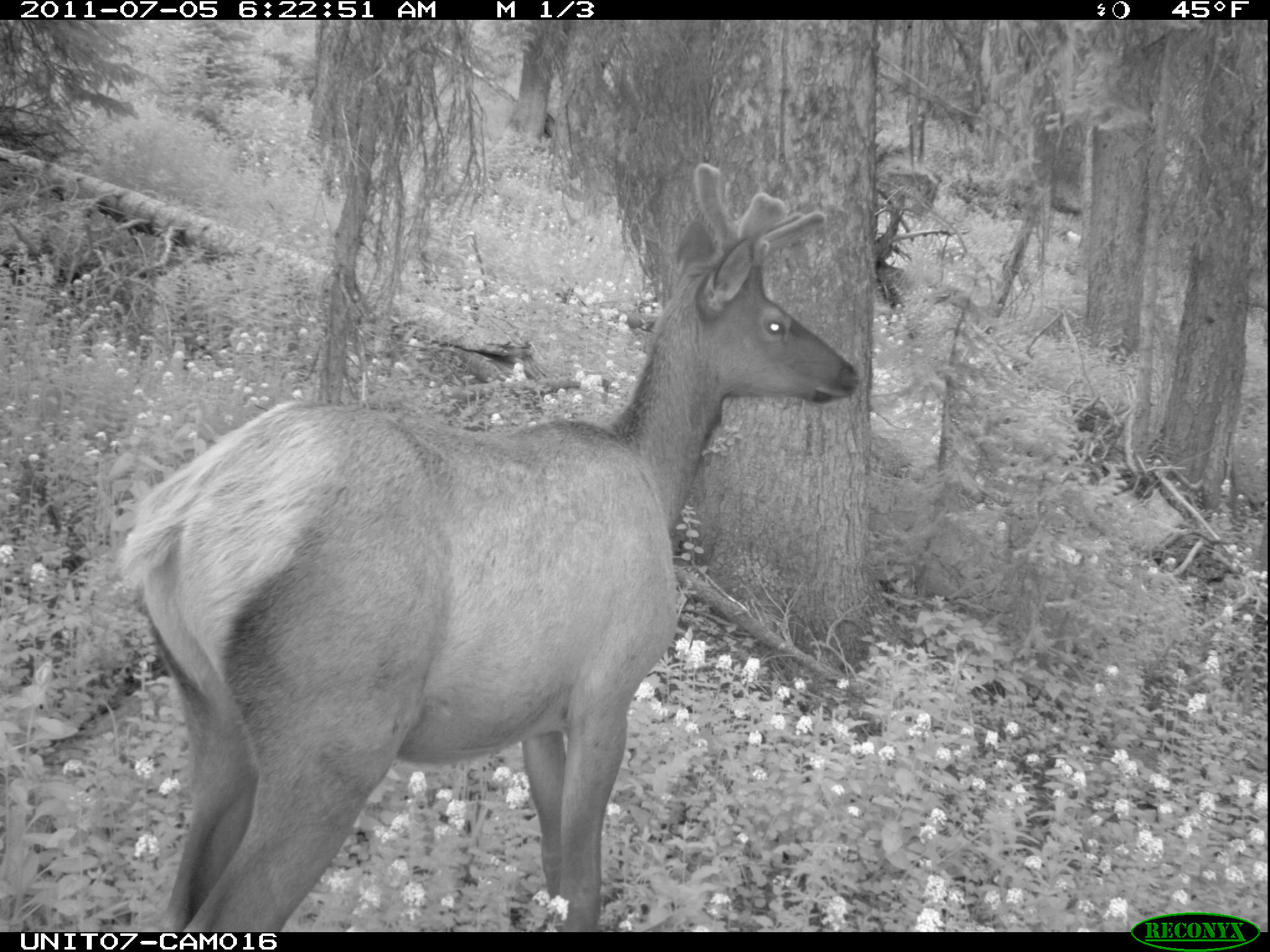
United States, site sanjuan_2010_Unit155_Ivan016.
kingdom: Animalia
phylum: Chordata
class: Mammalia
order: Artiodactyla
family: Cervidae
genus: Cervus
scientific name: Cervus elaphus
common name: red deer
Cervus elaphus (red deer).